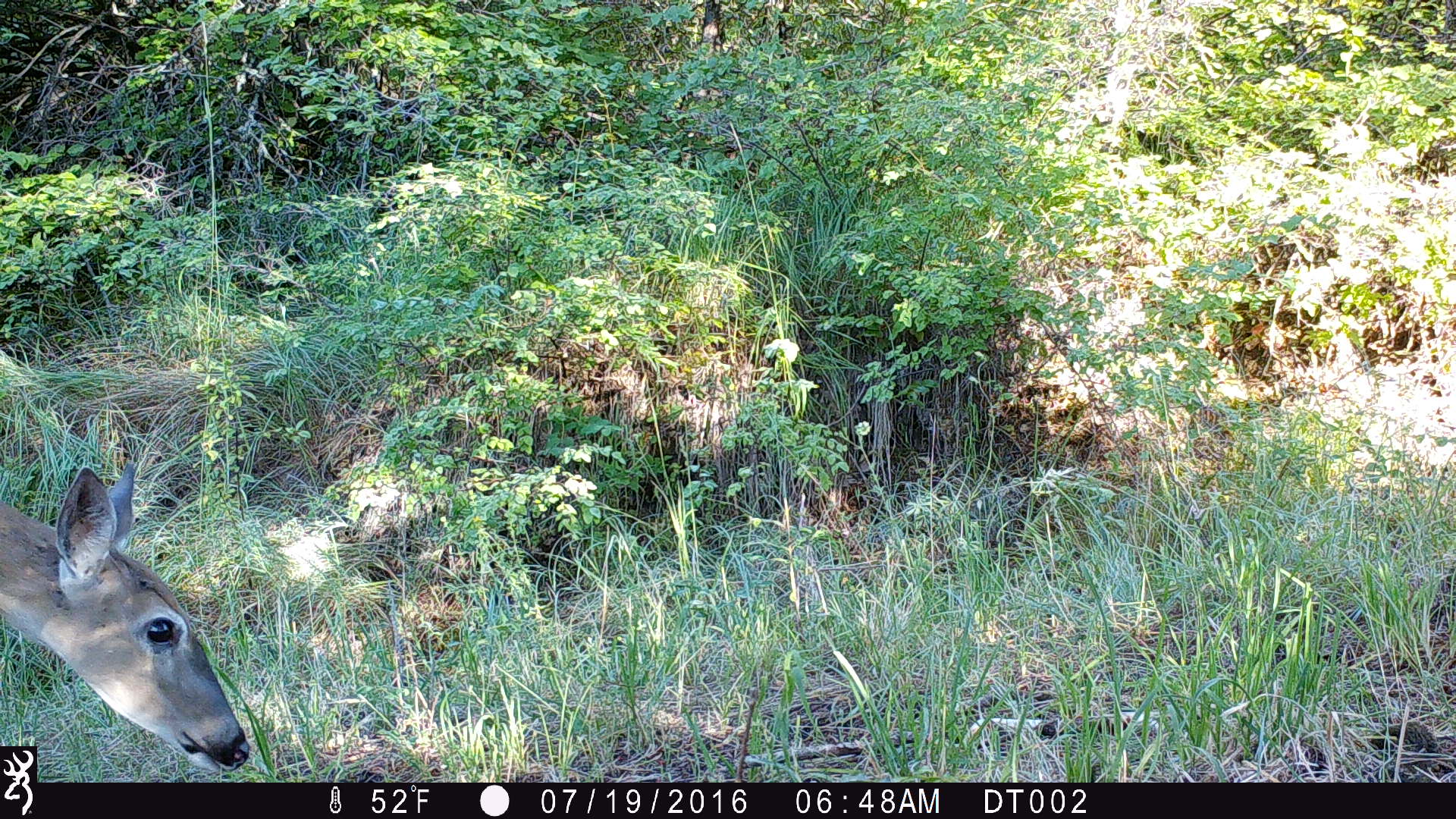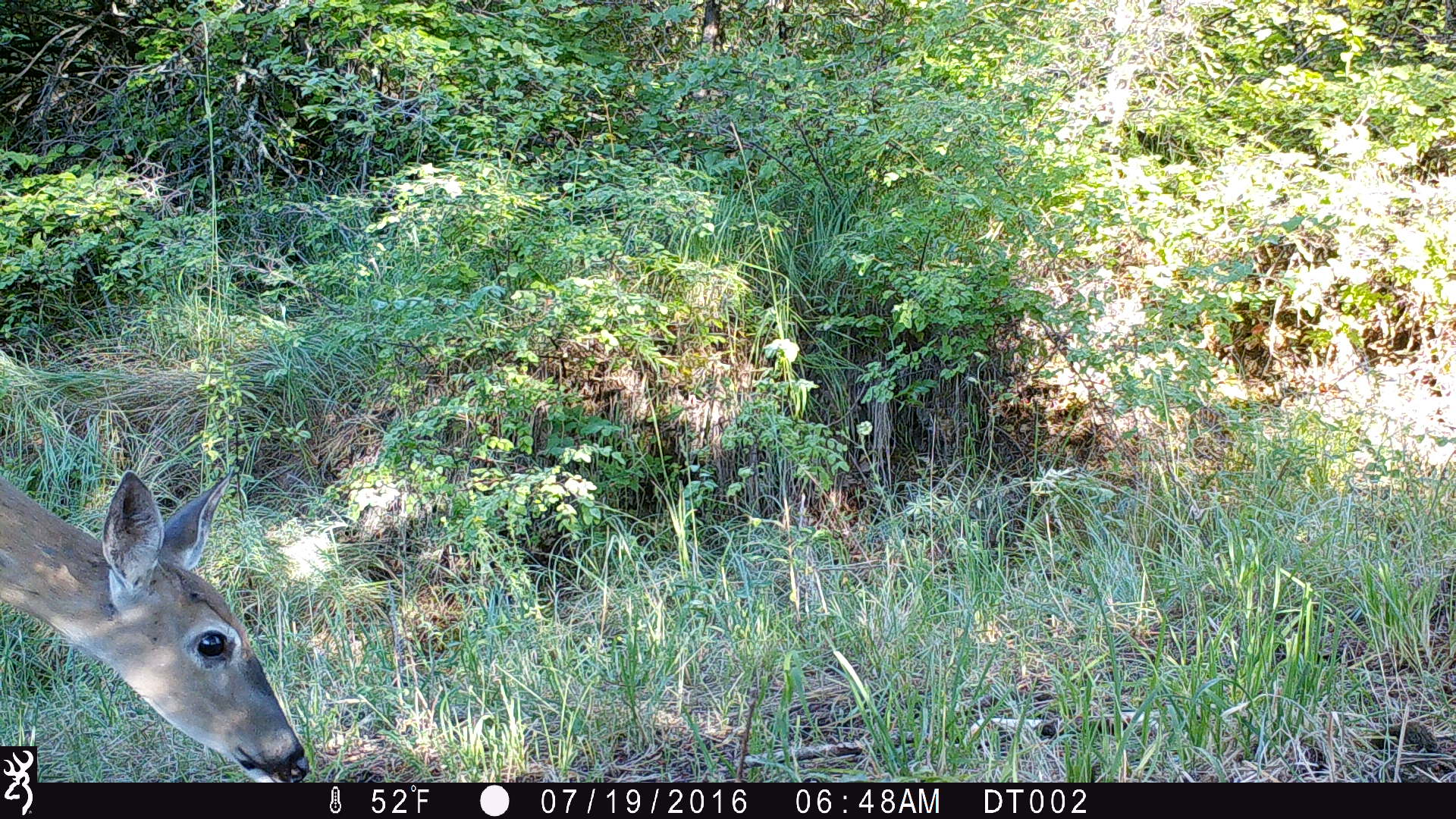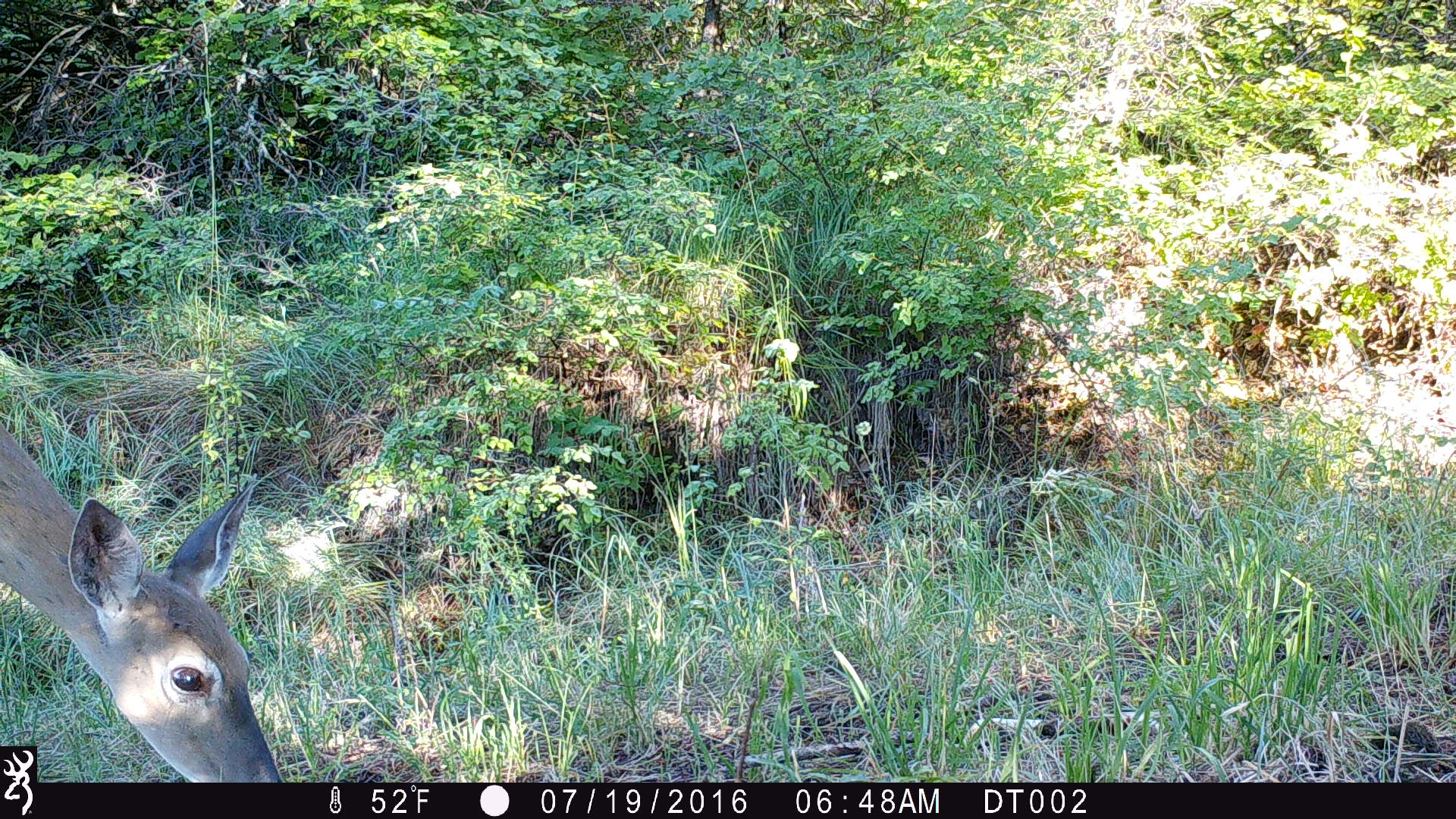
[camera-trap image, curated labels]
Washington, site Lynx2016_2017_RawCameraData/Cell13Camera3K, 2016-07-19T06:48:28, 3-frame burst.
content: unidentified animal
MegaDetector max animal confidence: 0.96